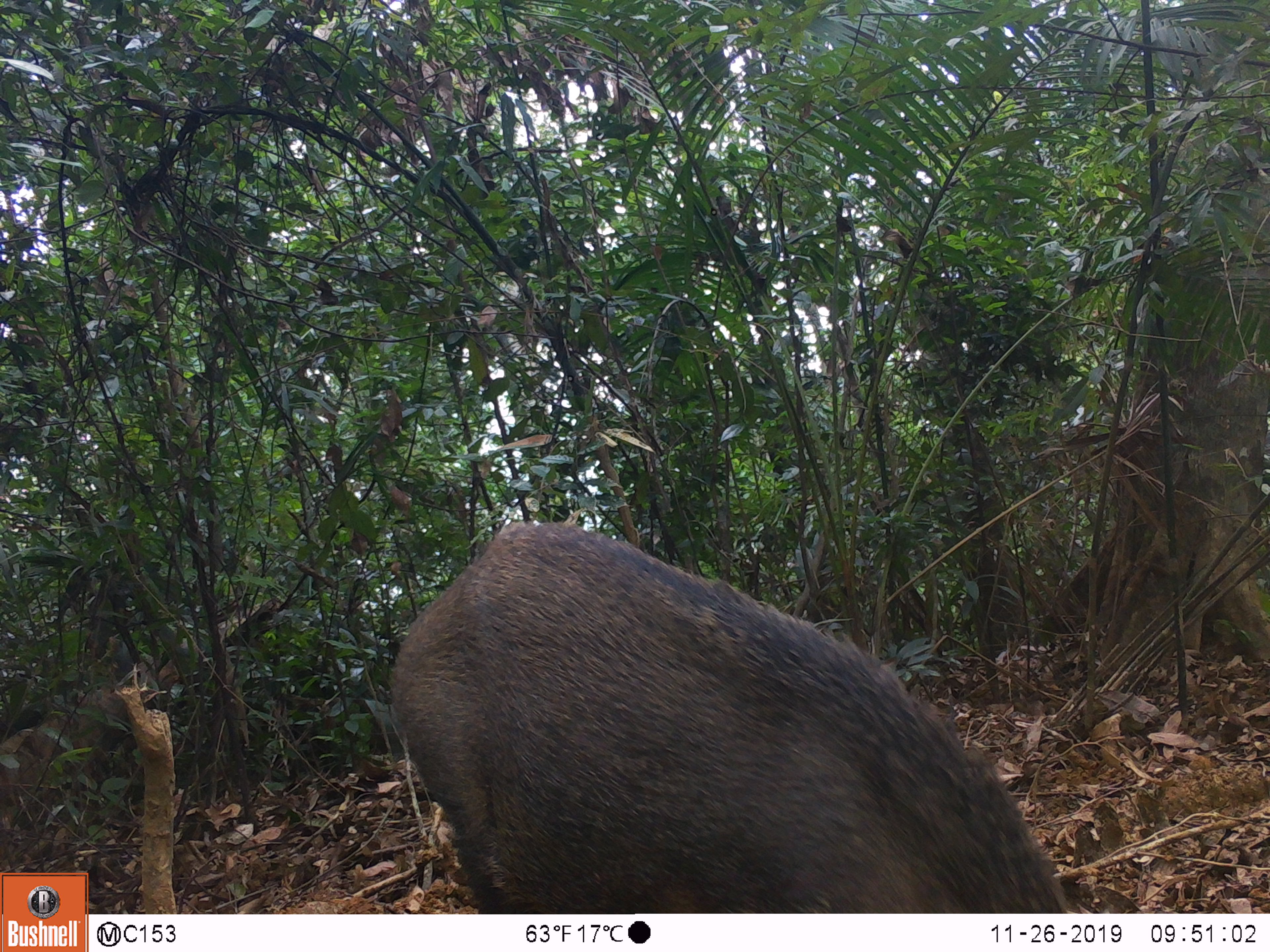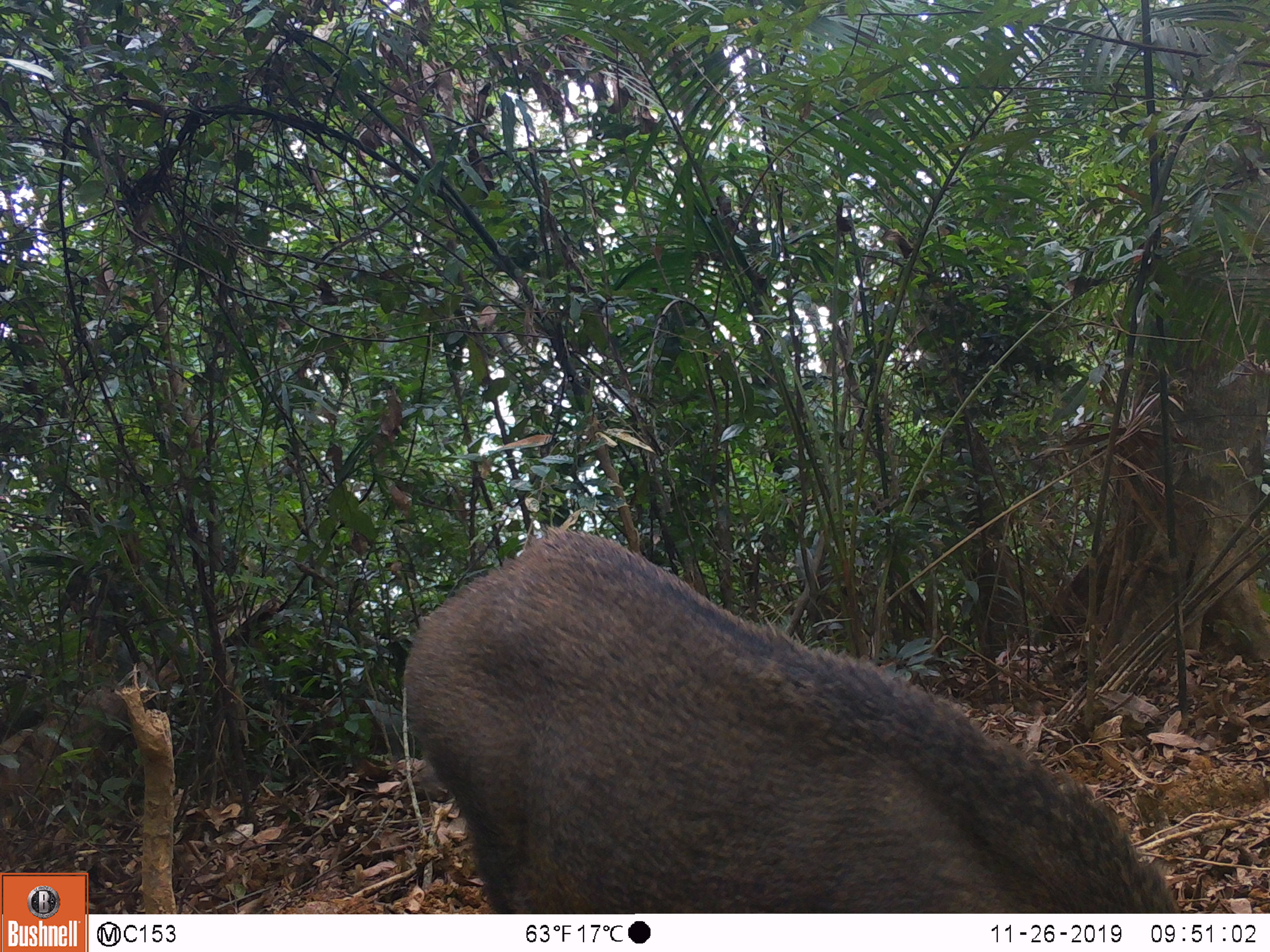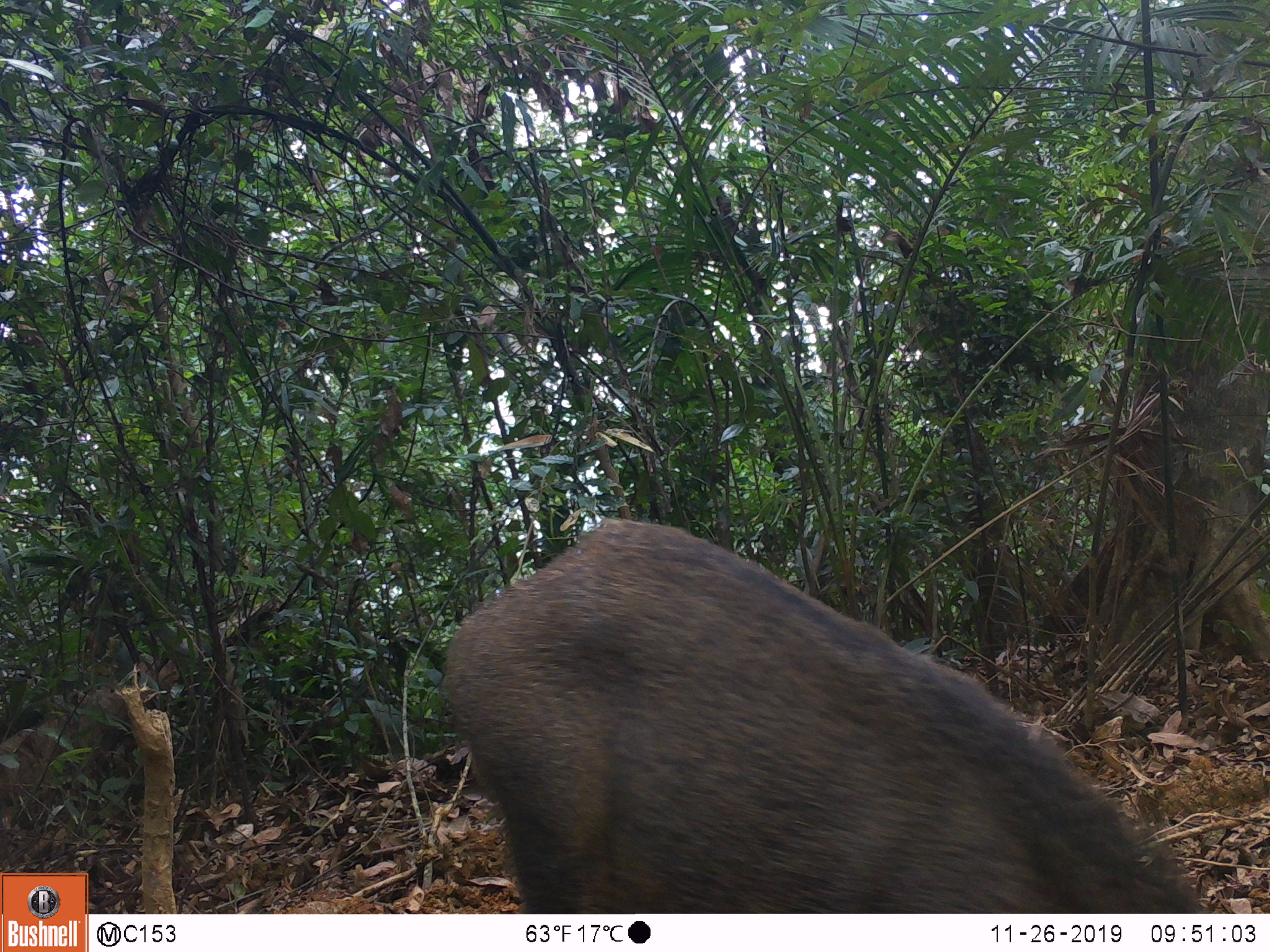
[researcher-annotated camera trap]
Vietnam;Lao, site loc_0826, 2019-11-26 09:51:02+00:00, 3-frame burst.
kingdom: Animalia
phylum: Chordata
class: Mammalia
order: Artiodactyla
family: Suidae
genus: Sus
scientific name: Sus scrofa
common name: eurasian wild pig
Eurasian wild pig (Sus scrofa). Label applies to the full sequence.